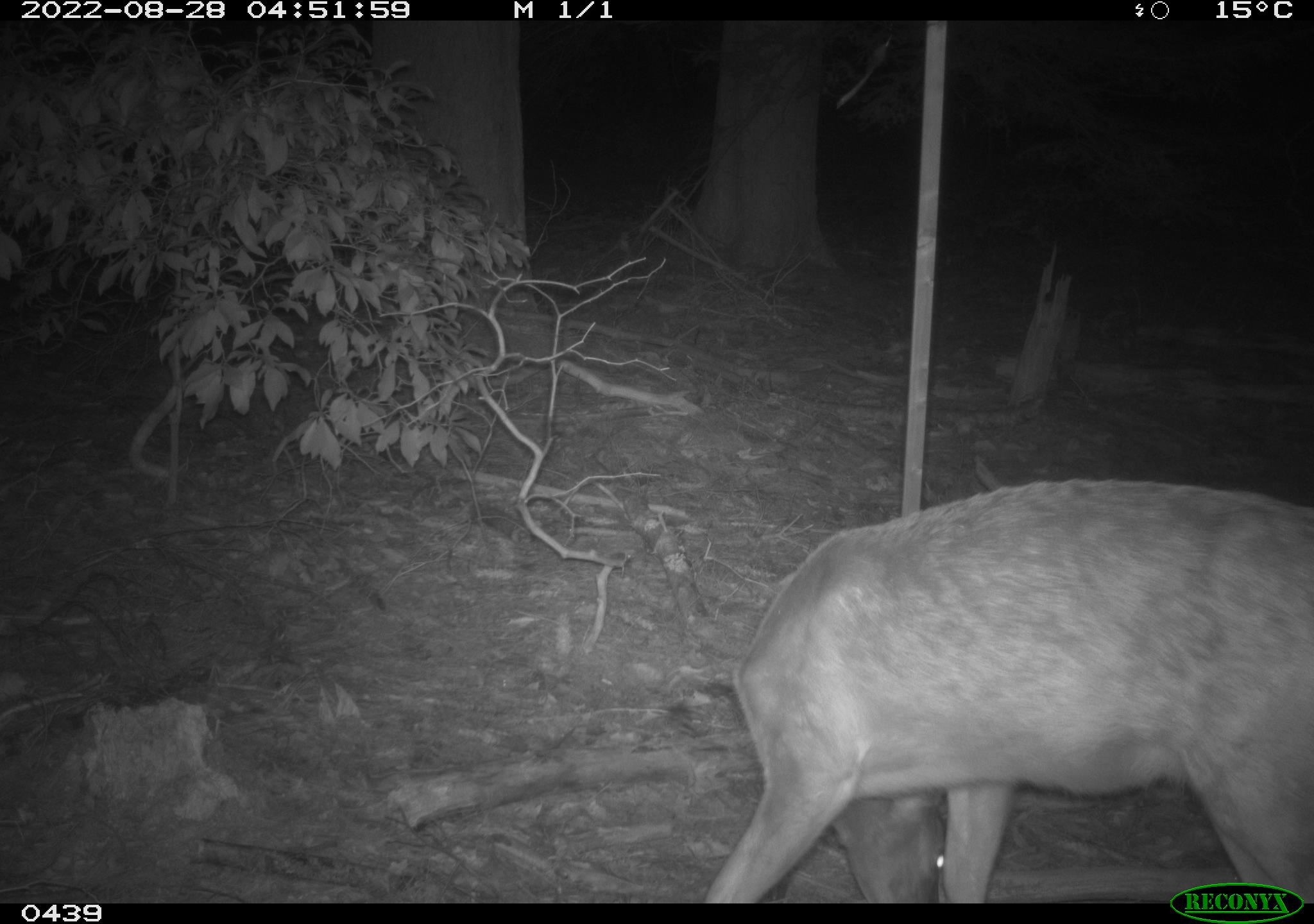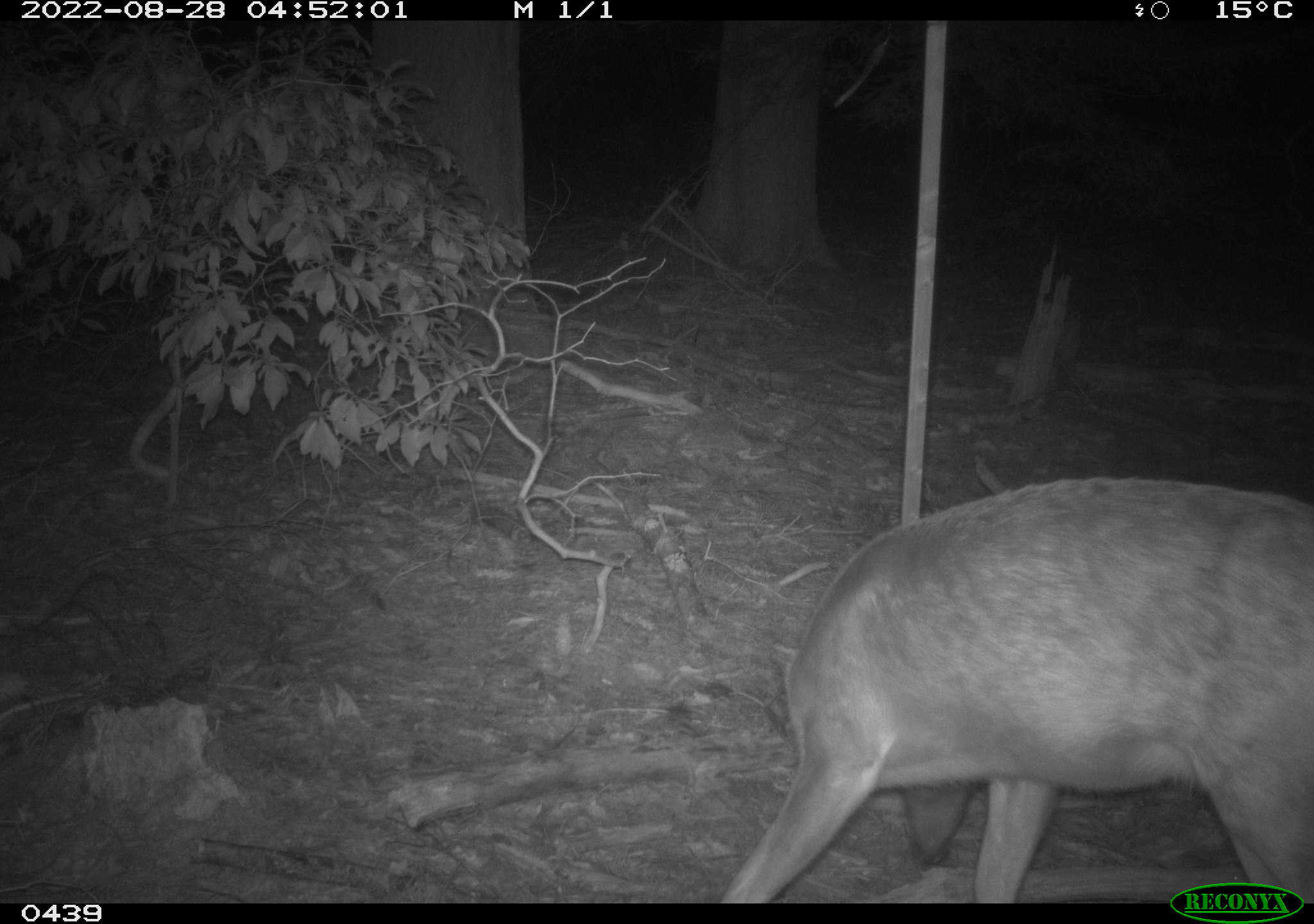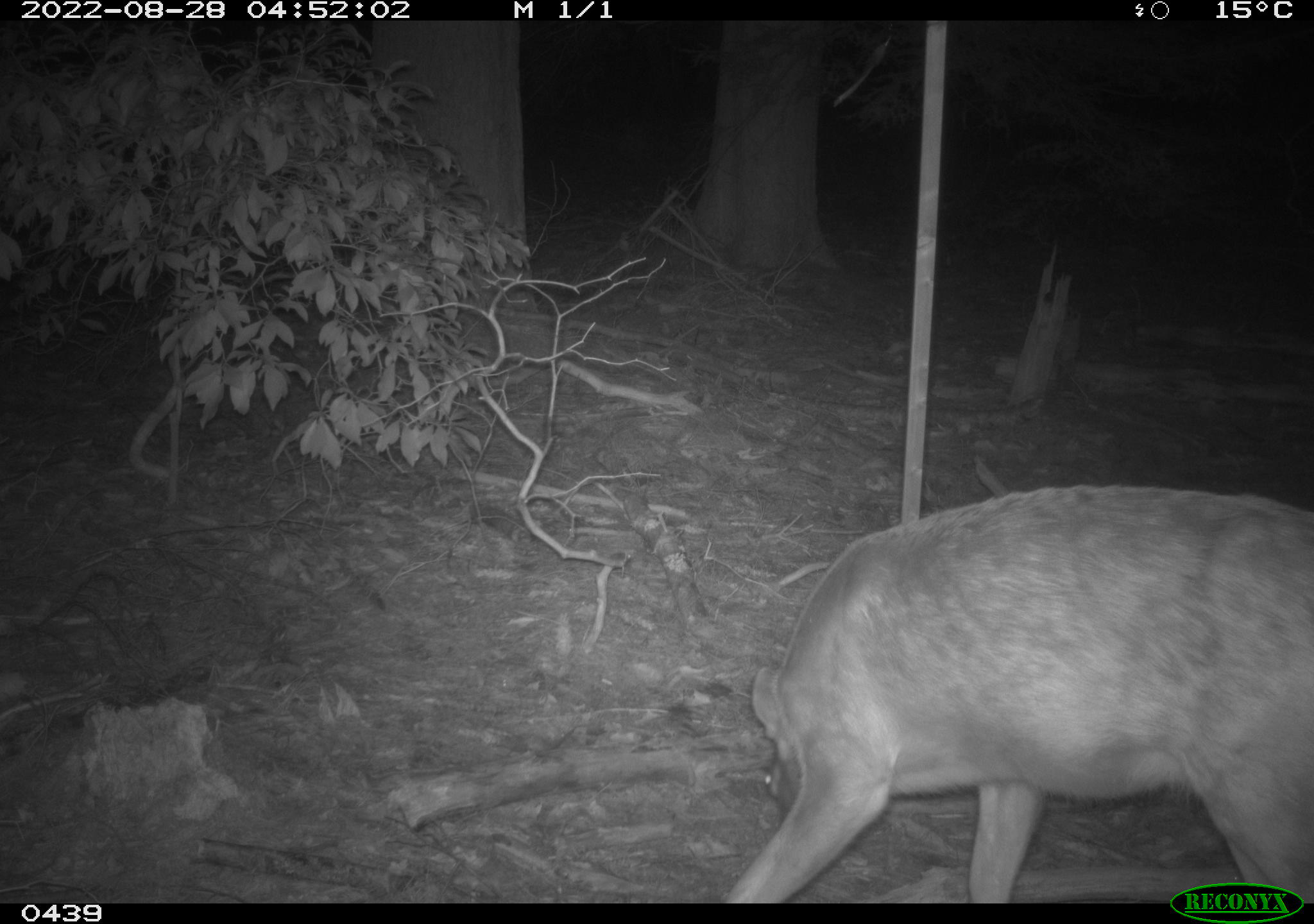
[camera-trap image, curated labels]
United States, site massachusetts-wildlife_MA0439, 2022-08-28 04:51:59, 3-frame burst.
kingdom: Animalia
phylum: Chordata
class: Mammalia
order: Artiodactyla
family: Cervidae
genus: Odocoileus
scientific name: Odocoileus virginianus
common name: white-tailed deer